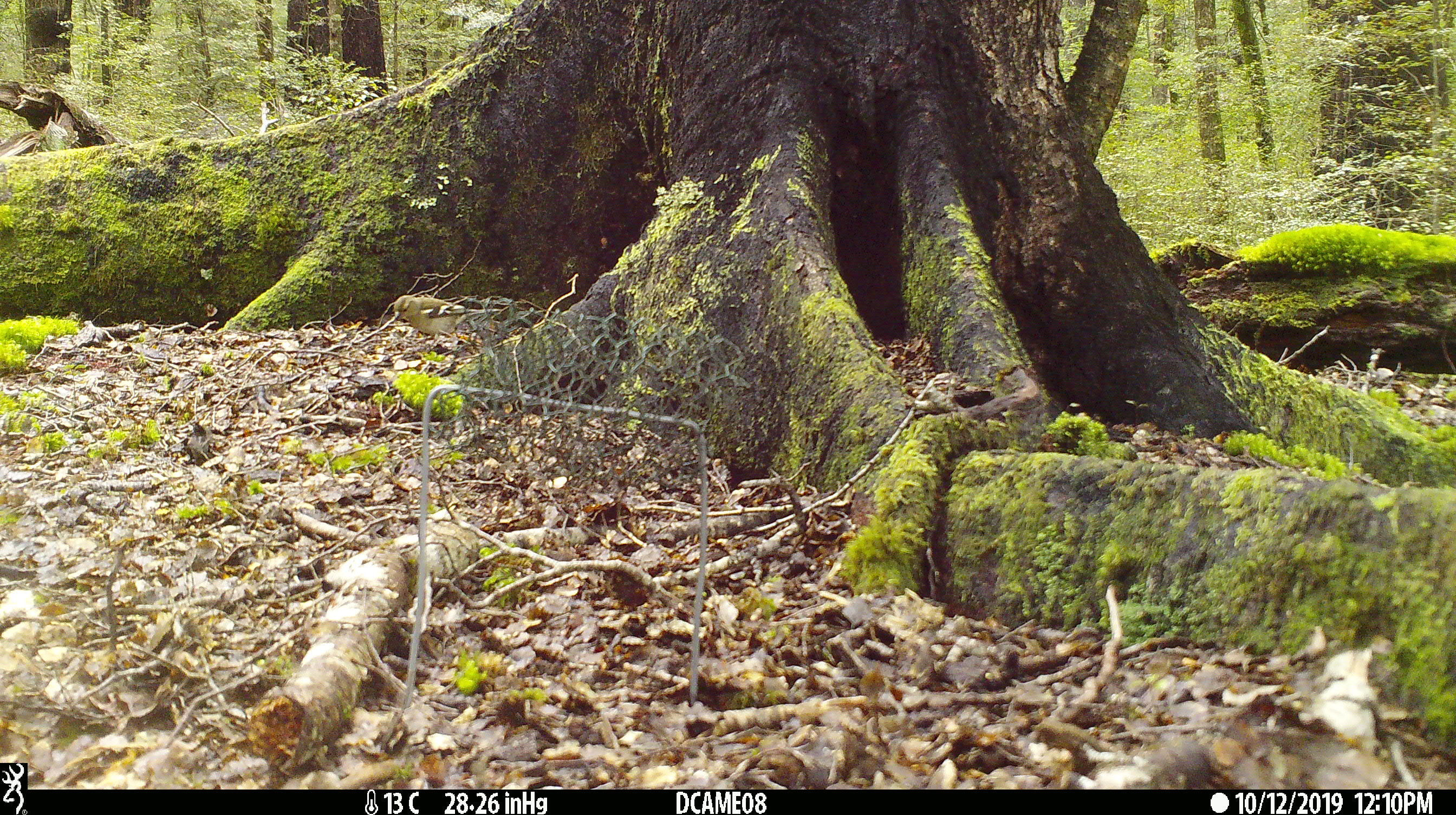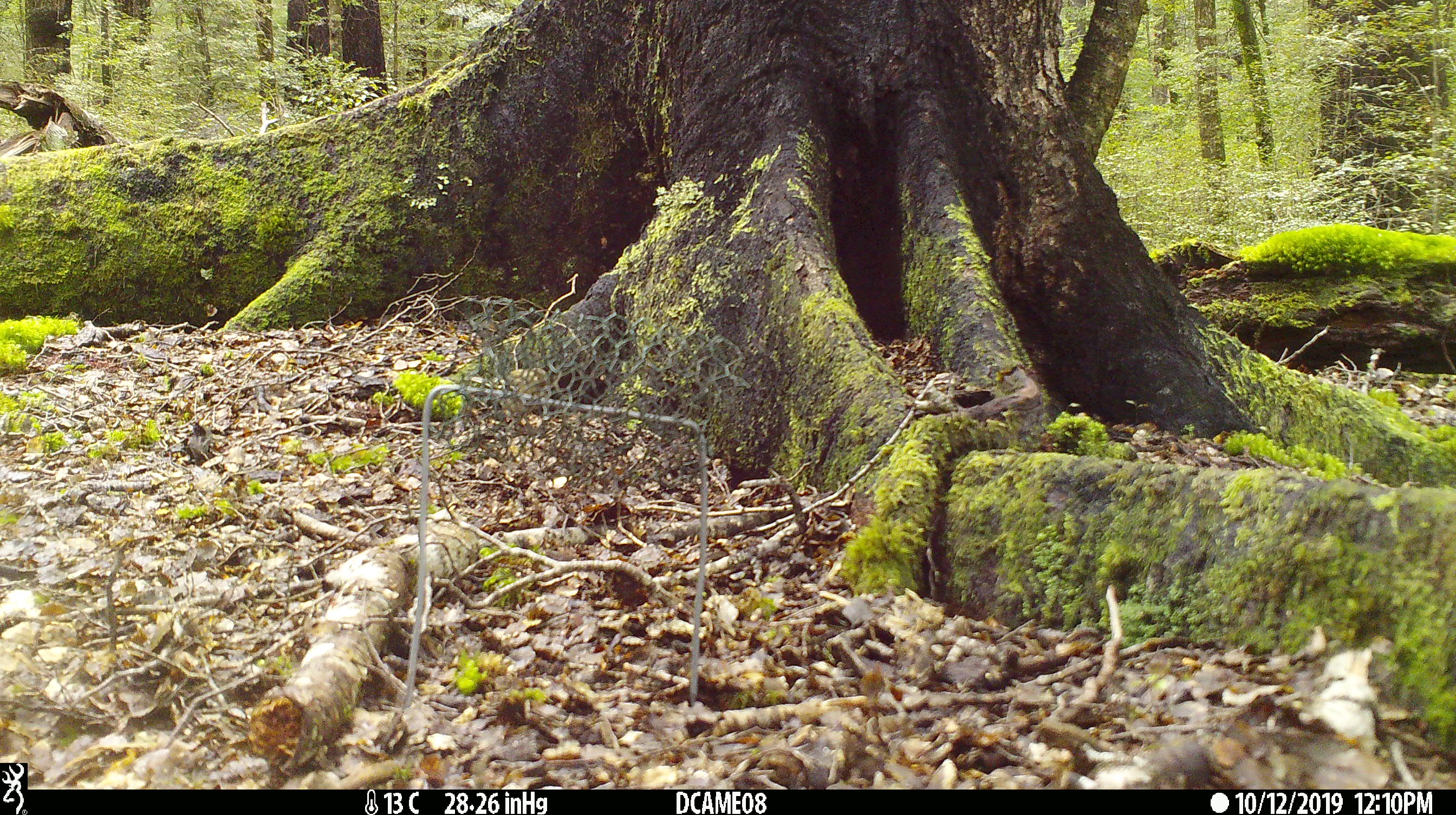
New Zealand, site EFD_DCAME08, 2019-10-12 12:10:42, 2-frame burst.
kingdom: Animalia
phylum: Chordata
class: Aves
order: Passeriformes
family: Fringillidae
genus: Fringilla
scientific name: Fringilla coelebs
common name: common chaffinch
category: chaffinch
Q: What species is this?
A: Chaffinch (common chaffinch) (Fringilla coelebs).